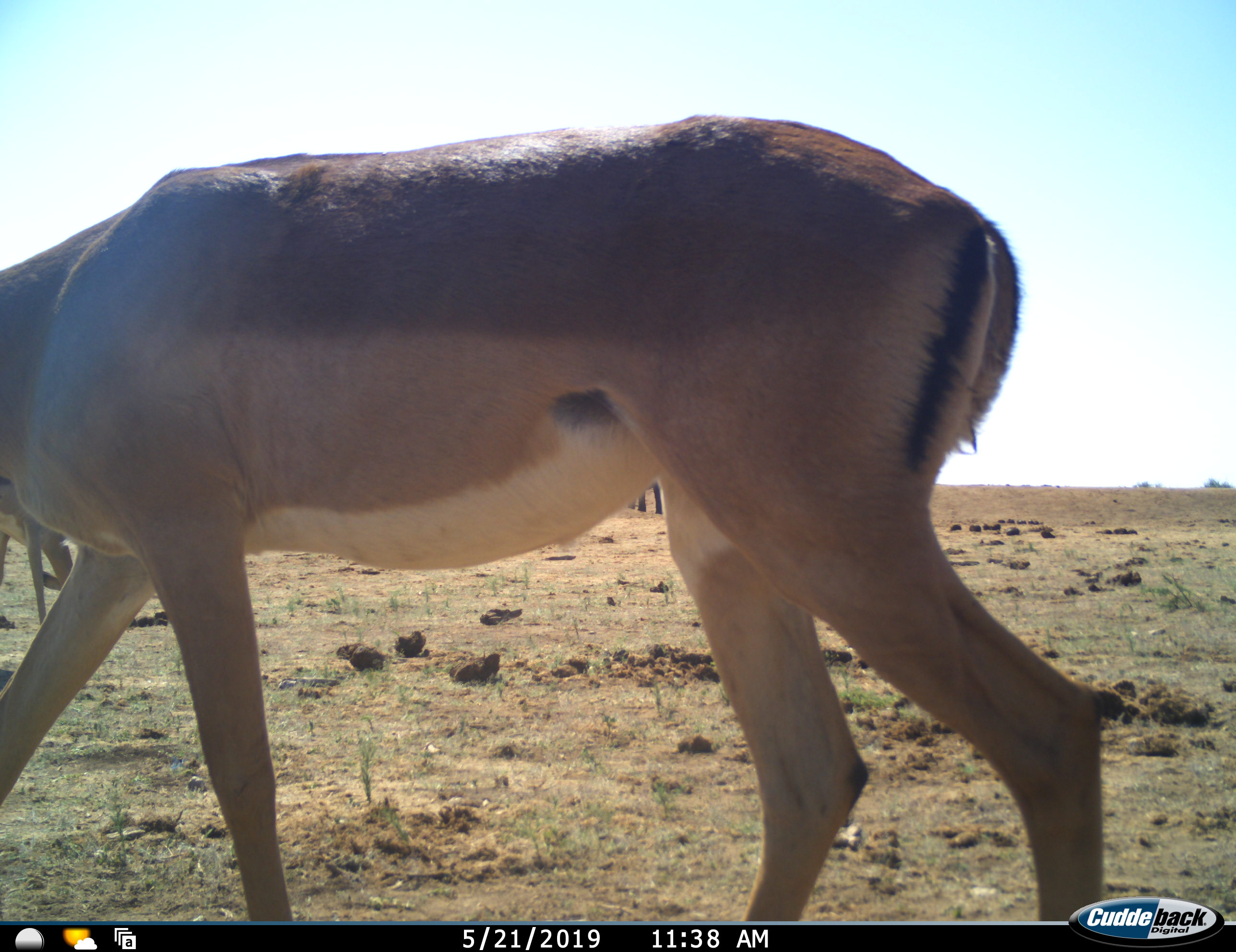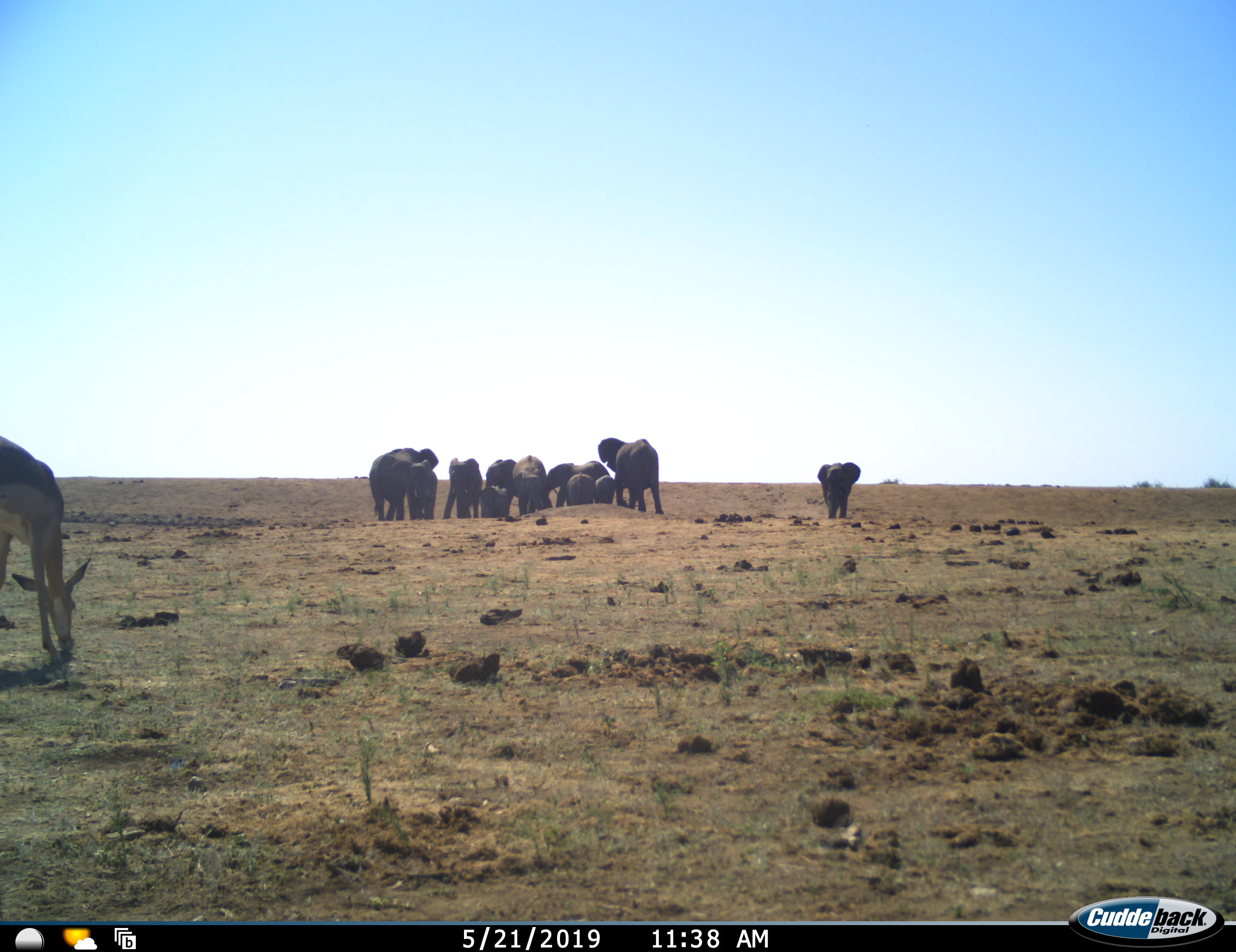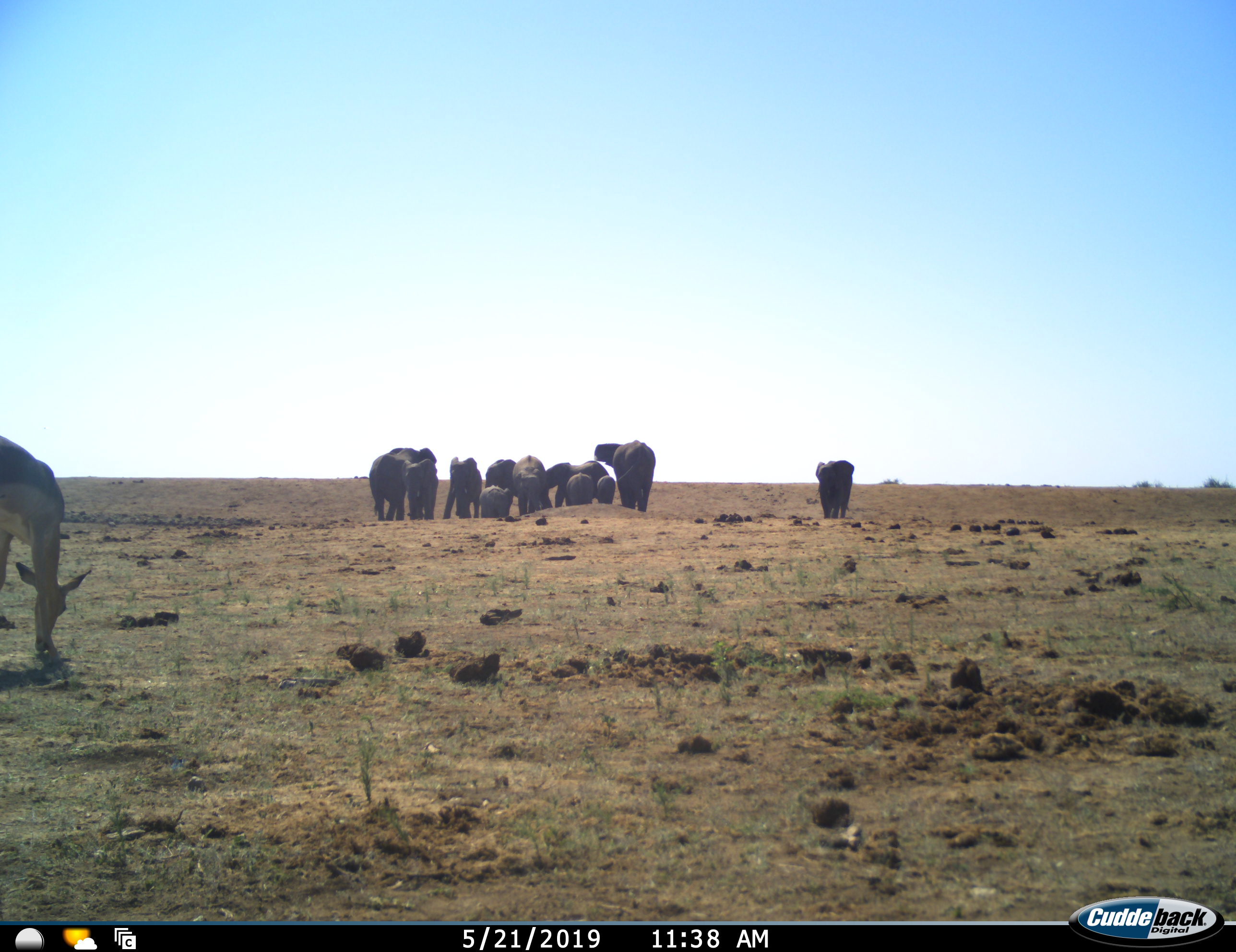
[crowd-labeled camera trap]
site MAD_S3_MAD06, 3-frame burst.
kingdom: Animalia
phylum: Chordata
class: Mammalia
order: Proboscidea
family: Elephantidae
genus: Loxodonta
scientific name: Loxodonta africana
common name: african bush elephant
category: elephant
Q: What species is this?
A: Elephant (african bush elephant) (Loxodonta africana).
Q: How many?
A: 11-50.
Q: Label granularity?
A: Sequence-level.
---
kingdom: Animalia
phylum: Chordata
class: Mammalia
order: Artiodactyla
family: Bovidae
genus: Aepyceros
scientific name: Aepyceros melampus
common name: impala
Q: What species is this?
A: Impala (Aepyceros melampus).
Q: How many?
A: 2.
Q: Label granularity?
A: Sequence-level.